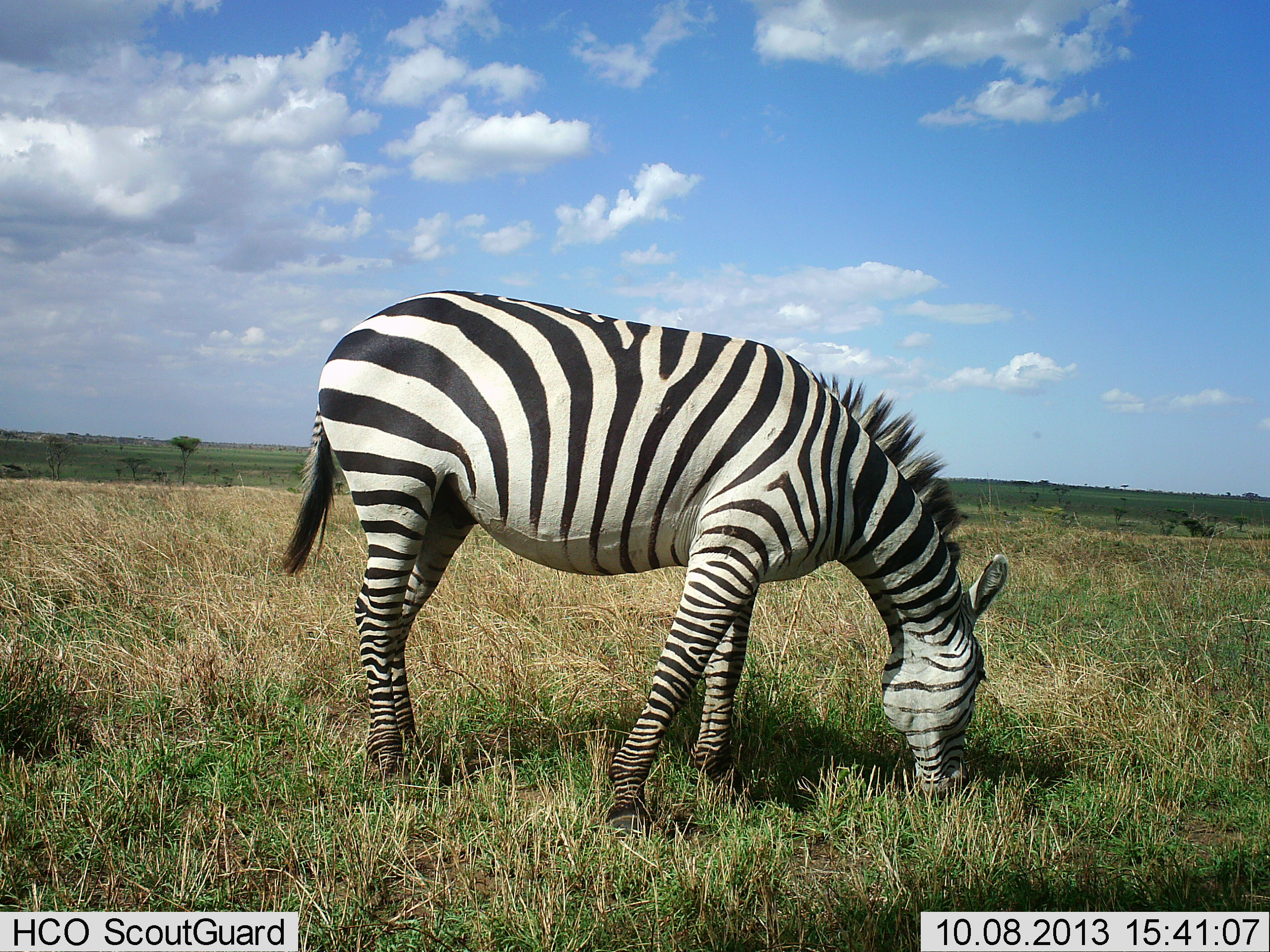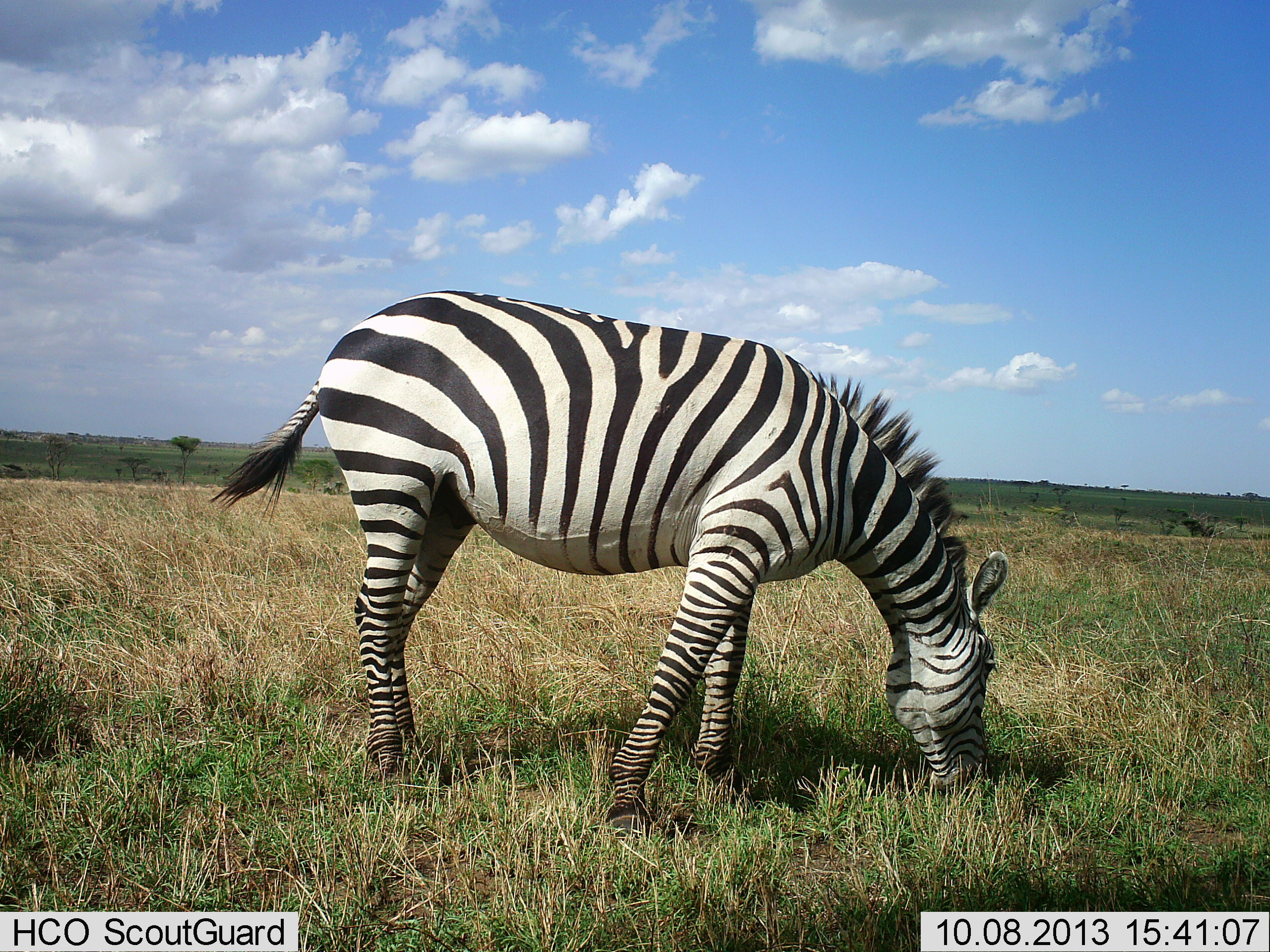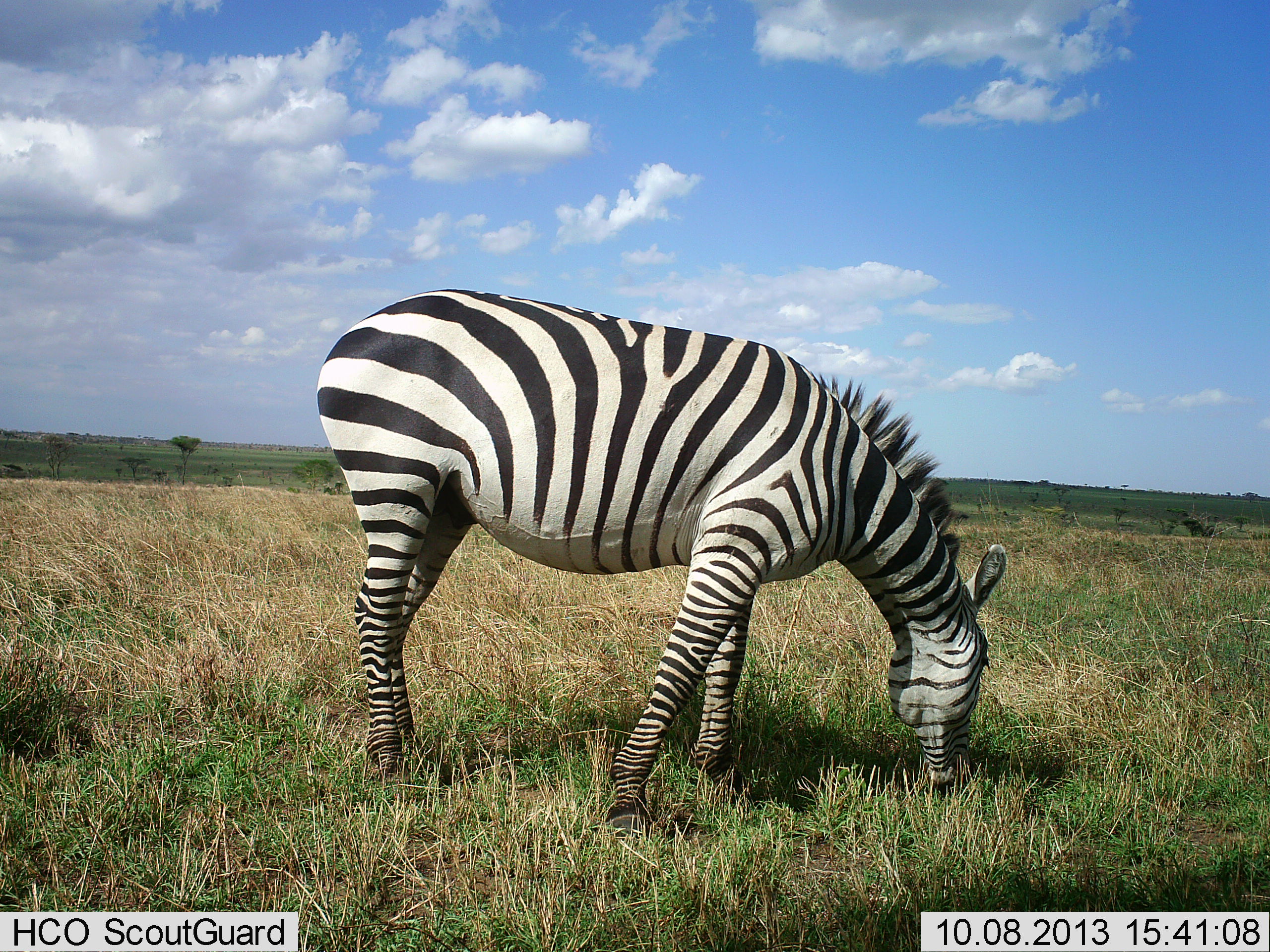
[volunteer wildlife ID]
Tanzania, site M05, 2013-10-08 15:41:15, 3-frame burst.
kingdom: Animalia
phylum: Chordata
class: Mammalia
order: Perissodactyla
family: Equidae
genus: Equus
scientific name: Equus quagga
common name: plains zebra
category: zebra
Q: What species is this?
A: Zebra (plains zebra) (Equus quagga).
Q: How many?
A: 1.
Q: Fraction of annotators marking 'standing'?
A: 10%.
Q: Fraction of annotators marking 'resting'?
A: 0%.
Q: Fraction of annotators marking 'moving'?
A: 0%.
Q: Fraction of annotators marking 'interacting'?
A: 0%.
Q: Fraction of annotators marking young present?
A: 0%.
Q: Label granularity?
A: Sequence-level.